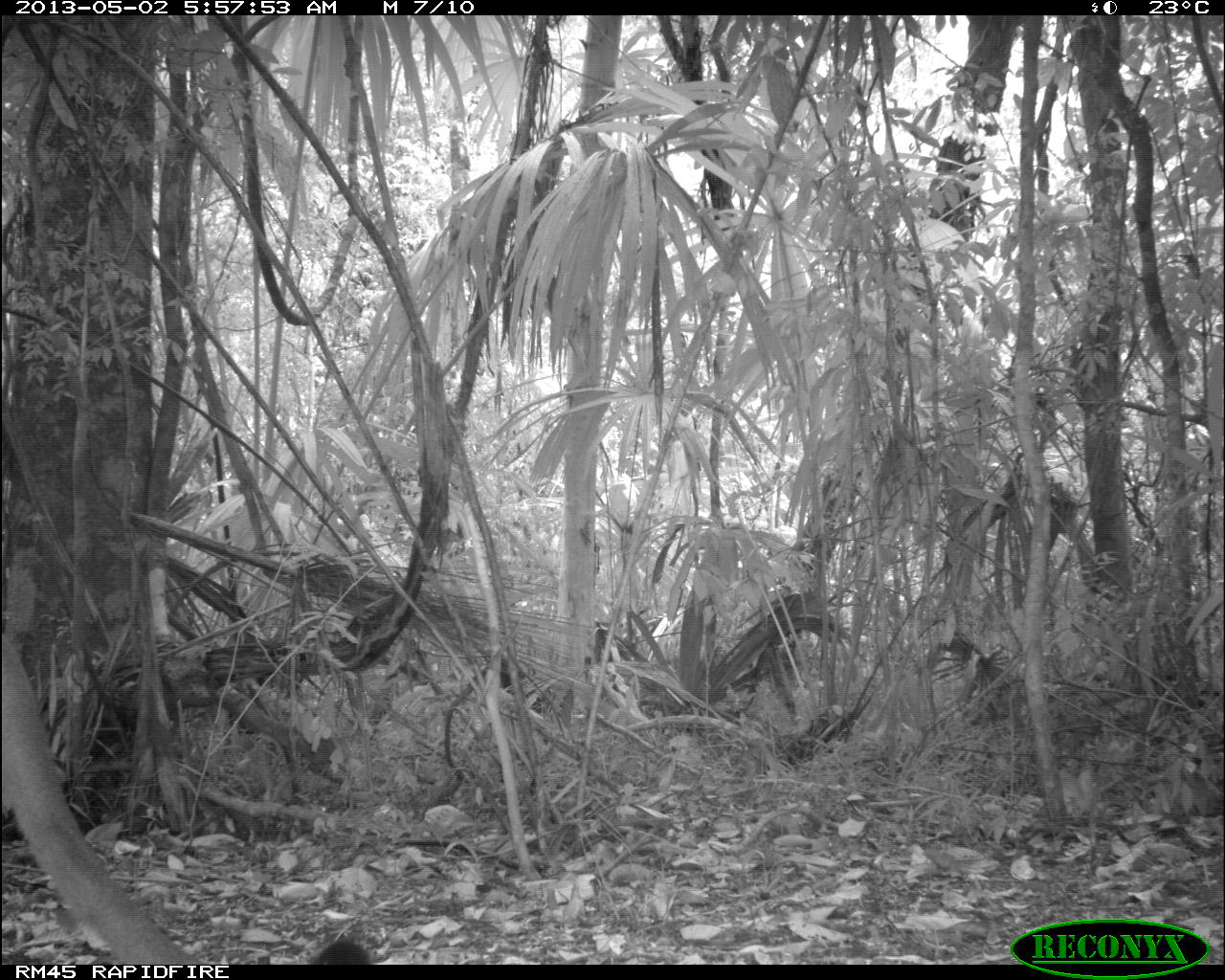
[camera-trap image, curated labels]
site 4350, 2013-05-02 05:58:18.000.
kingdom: Animalia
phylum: Chordata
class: Mammalia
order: Carnivora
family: Felidae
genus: Puma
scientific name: Puma concolor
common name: mountain lion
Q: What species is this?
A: Puma concolor (mountain lion).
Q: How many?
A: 1.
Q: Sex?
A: Male.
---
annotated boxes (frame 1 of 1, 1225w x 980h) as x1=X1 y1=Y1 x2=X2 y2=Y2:
puma concolor: x1=0 y1=630 x2=375 y2=961